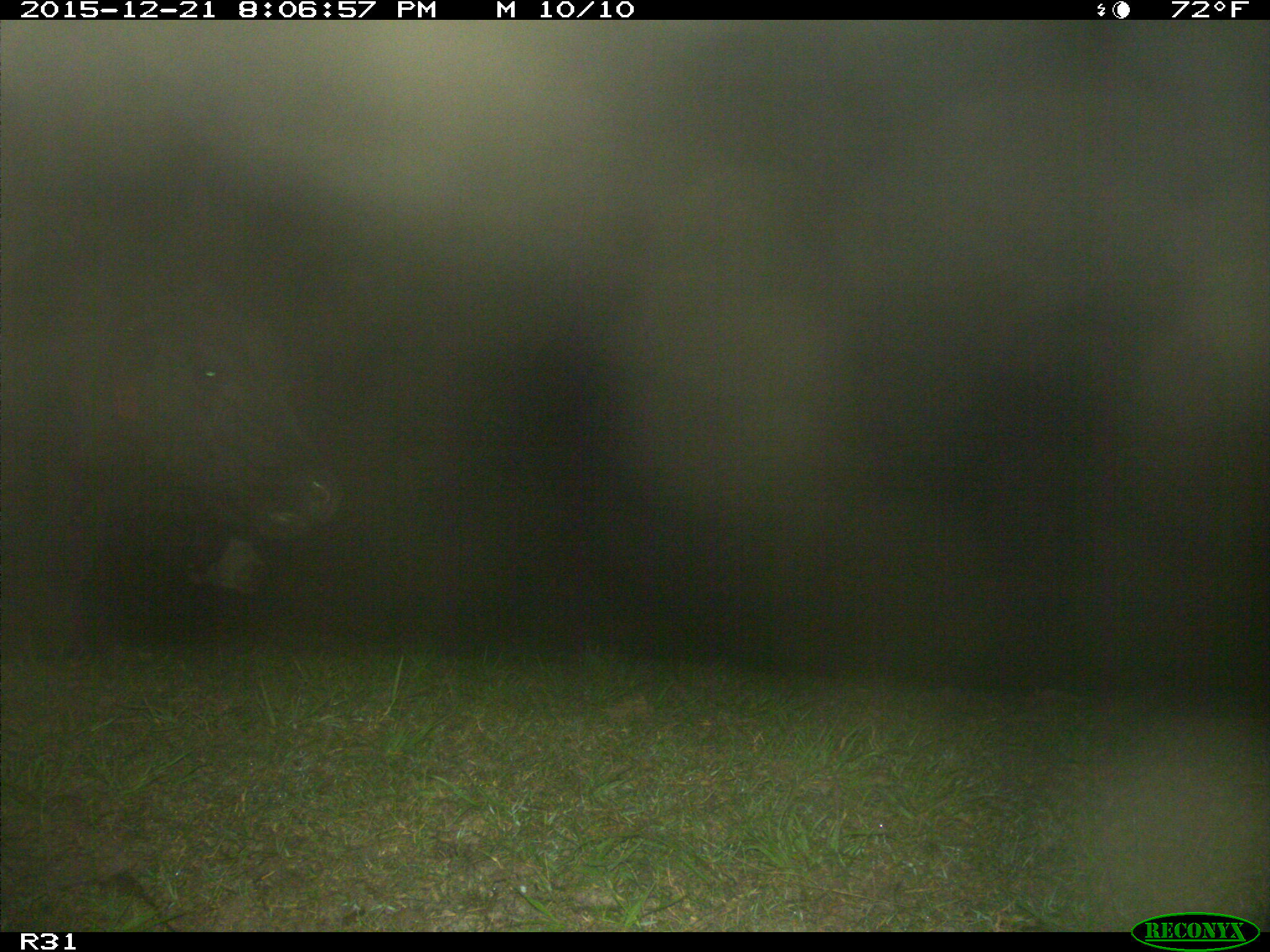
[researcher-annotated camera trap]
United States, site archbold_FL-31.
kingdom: Animalia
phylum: Chordata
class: Mammalia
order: Artiodactyla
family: Bovidae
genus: Bos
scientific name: Bos taurus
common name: domestic cow